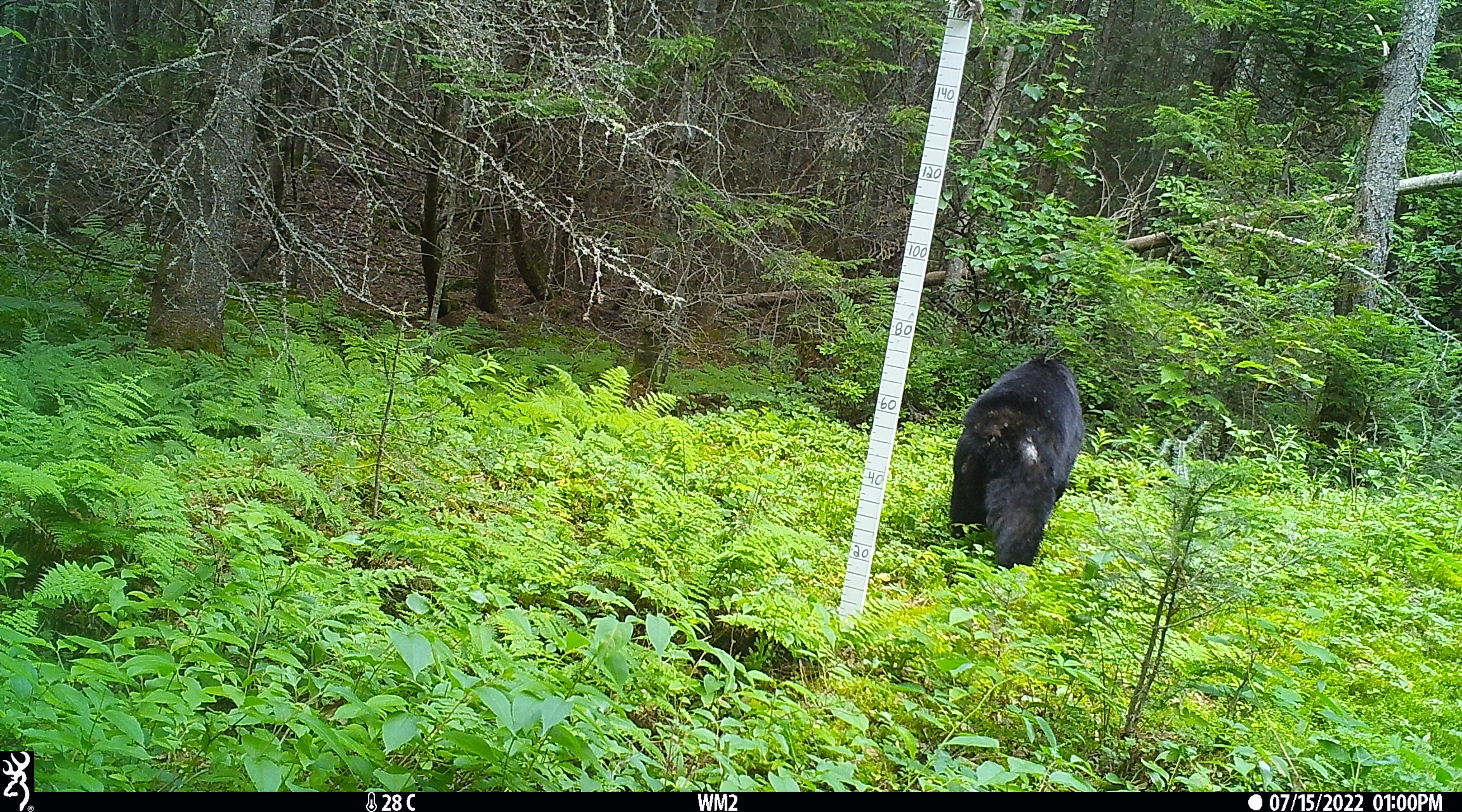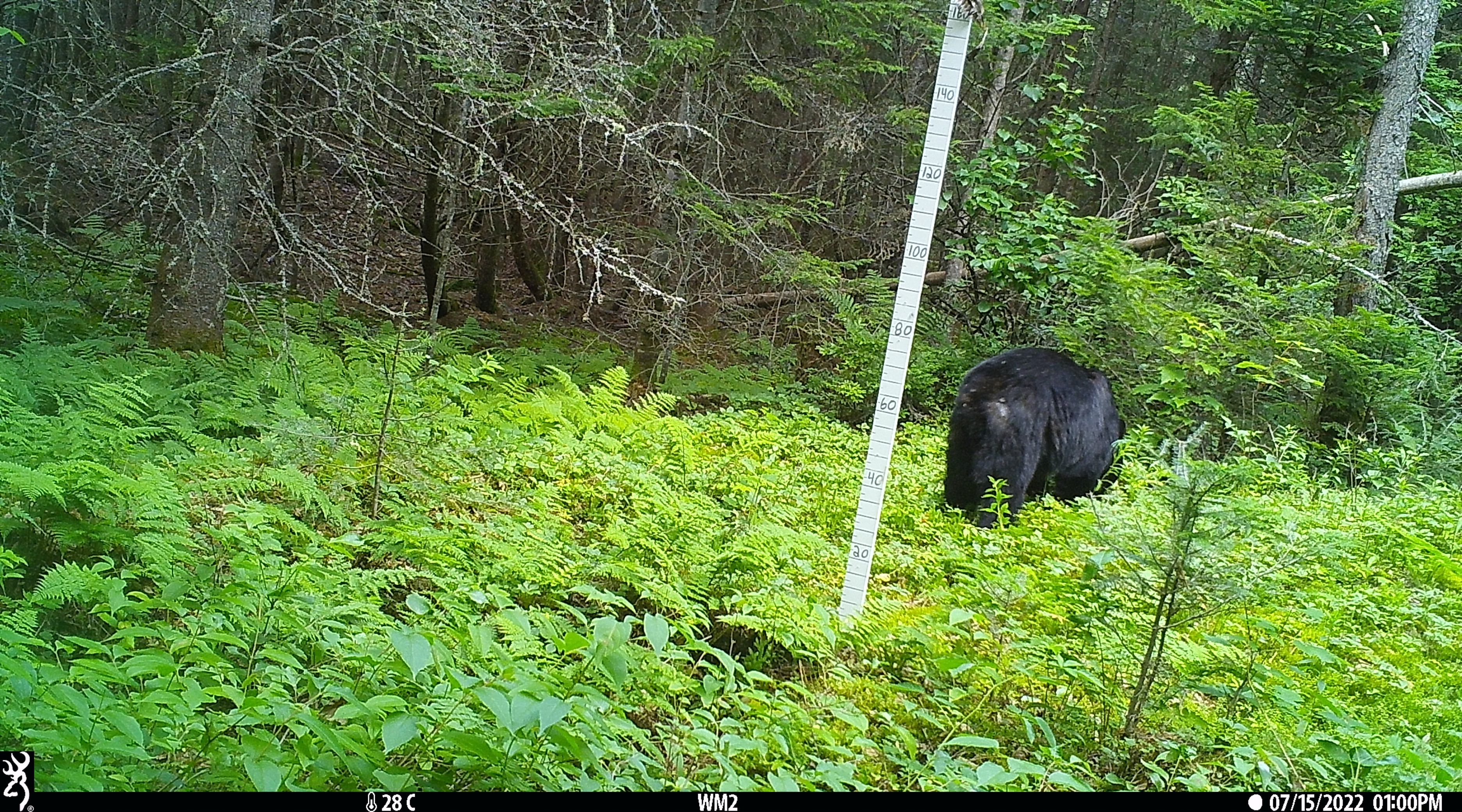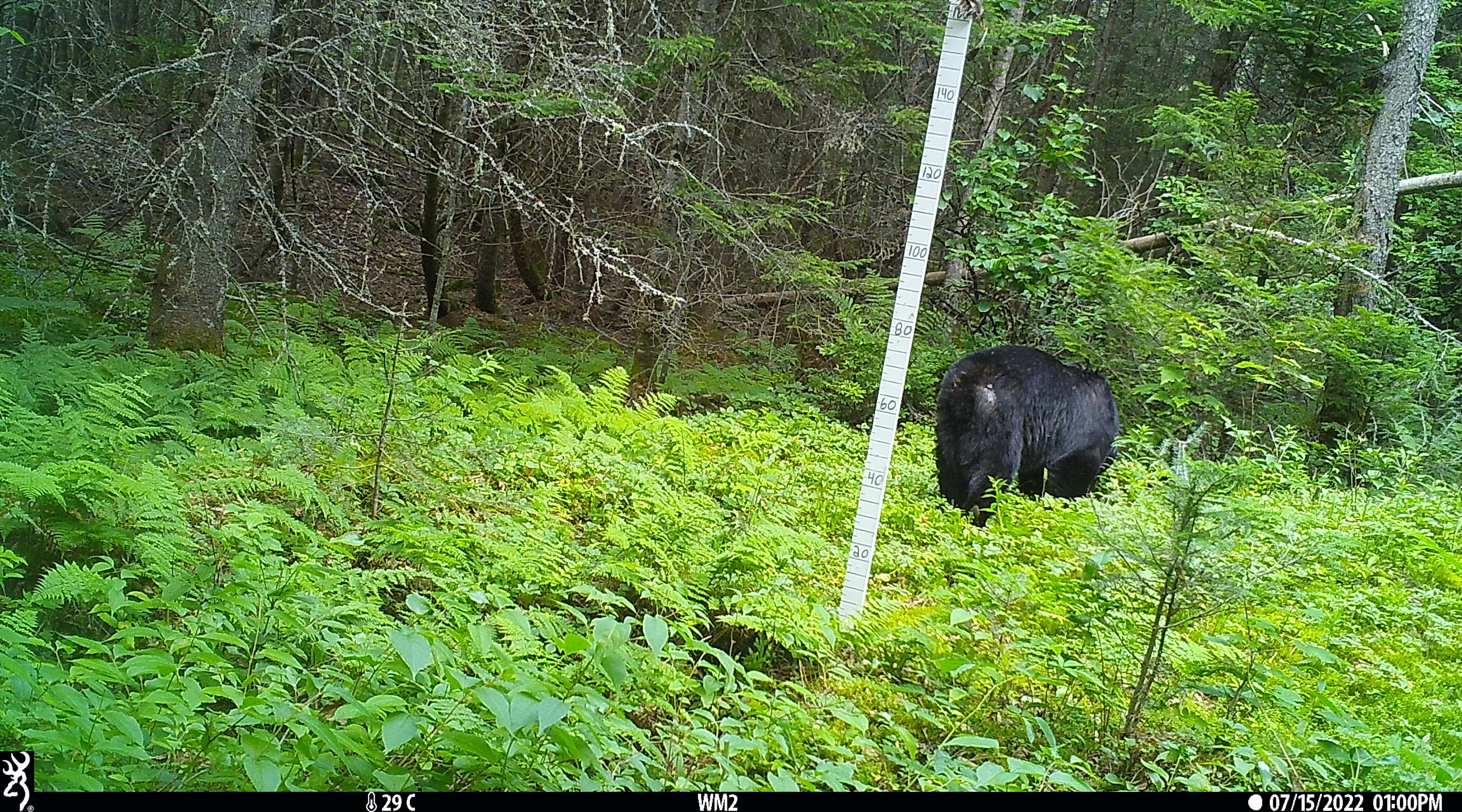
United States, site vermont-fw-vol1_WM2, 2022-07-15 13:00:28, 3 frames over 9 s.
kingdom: Animalia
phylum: Chordata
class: Mammalia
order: Carnivora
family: Ursidae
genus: Ursus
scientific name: Ursus americanus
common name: black bear